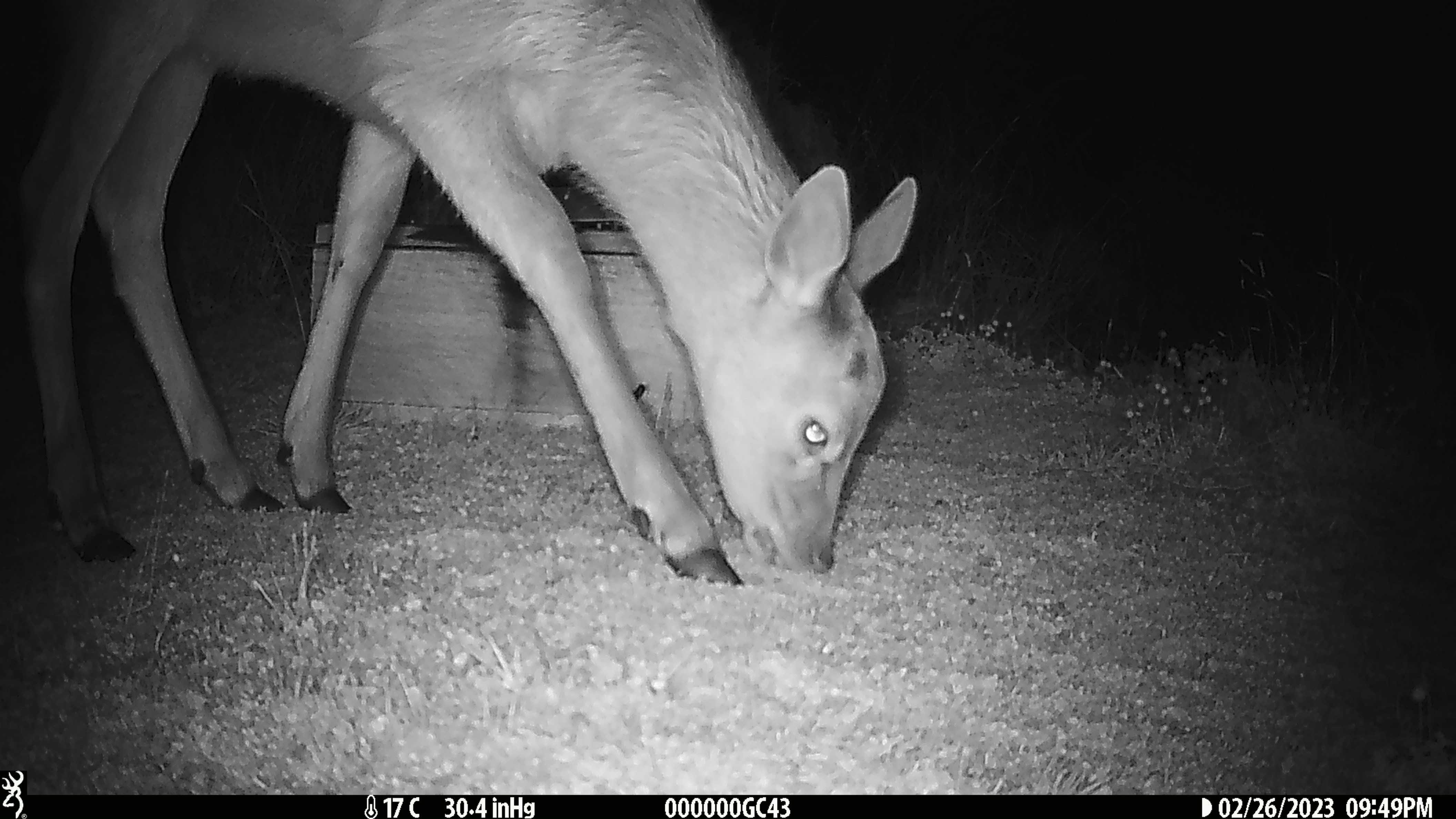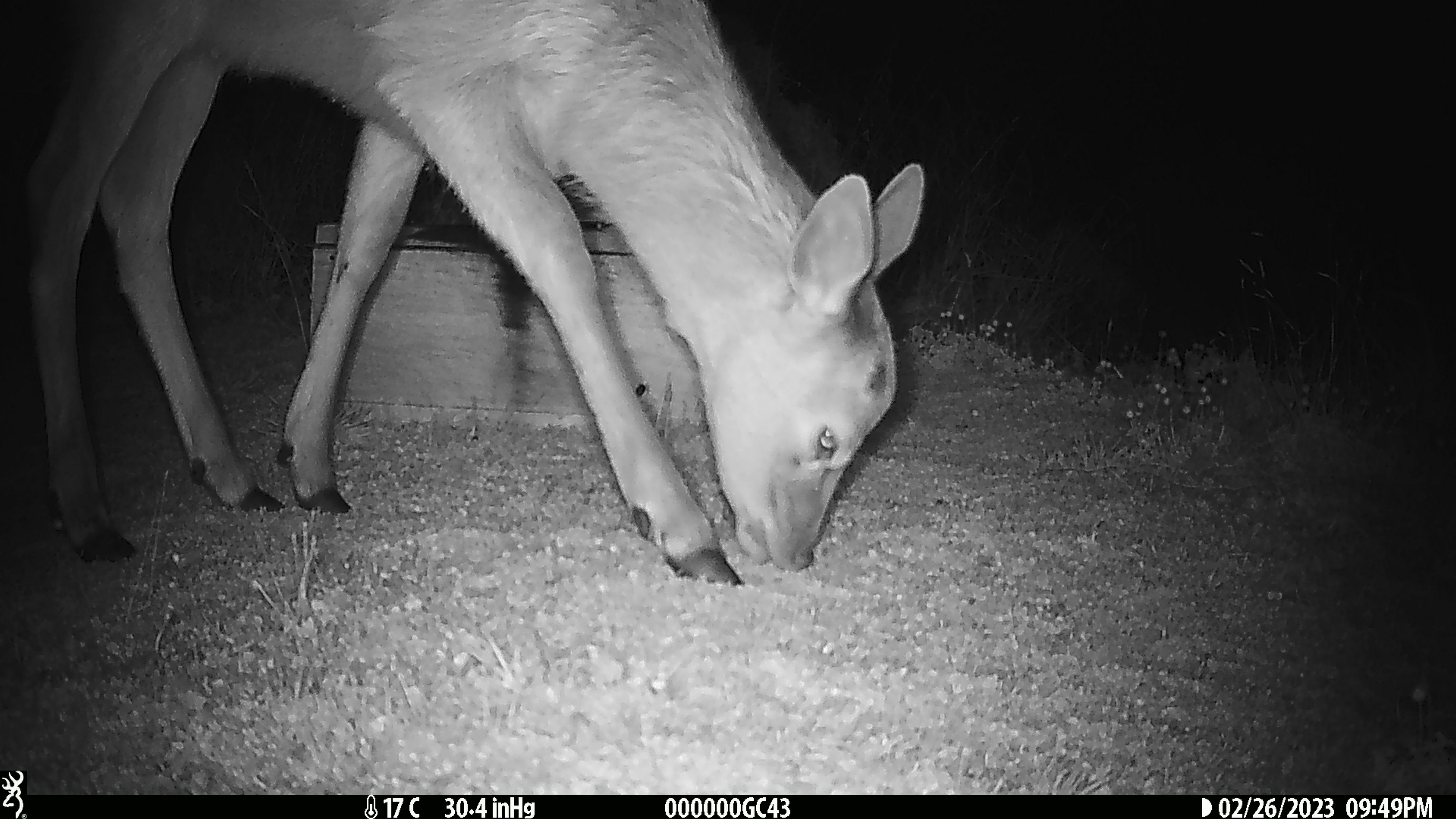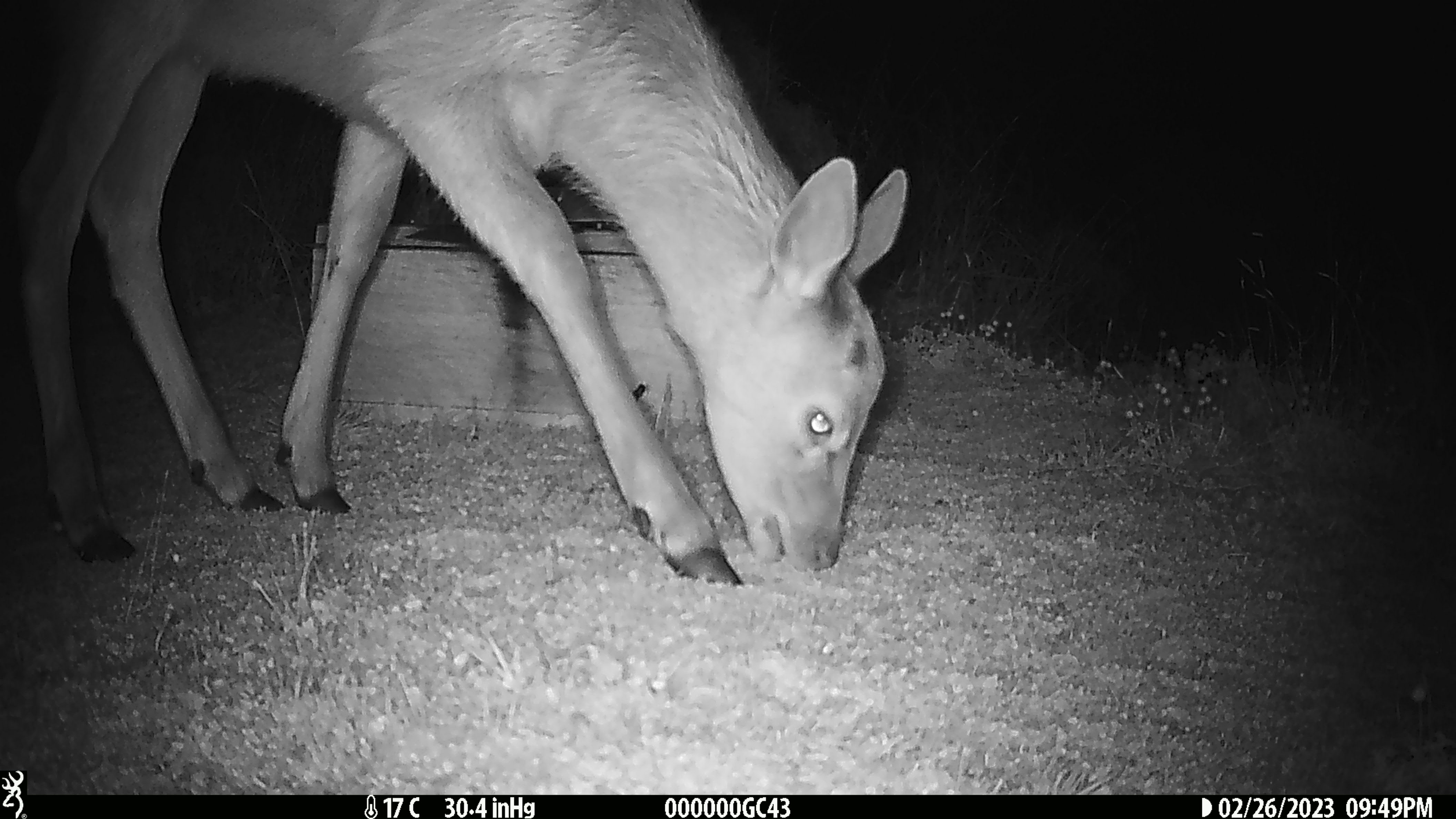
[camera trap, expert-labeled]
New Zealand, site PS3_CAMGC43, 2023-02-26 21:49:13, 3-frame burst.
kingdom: Animalia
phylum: Chordata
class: Mammalia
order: Artiodactyla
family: Cervidae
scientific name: Cervidae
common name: deer